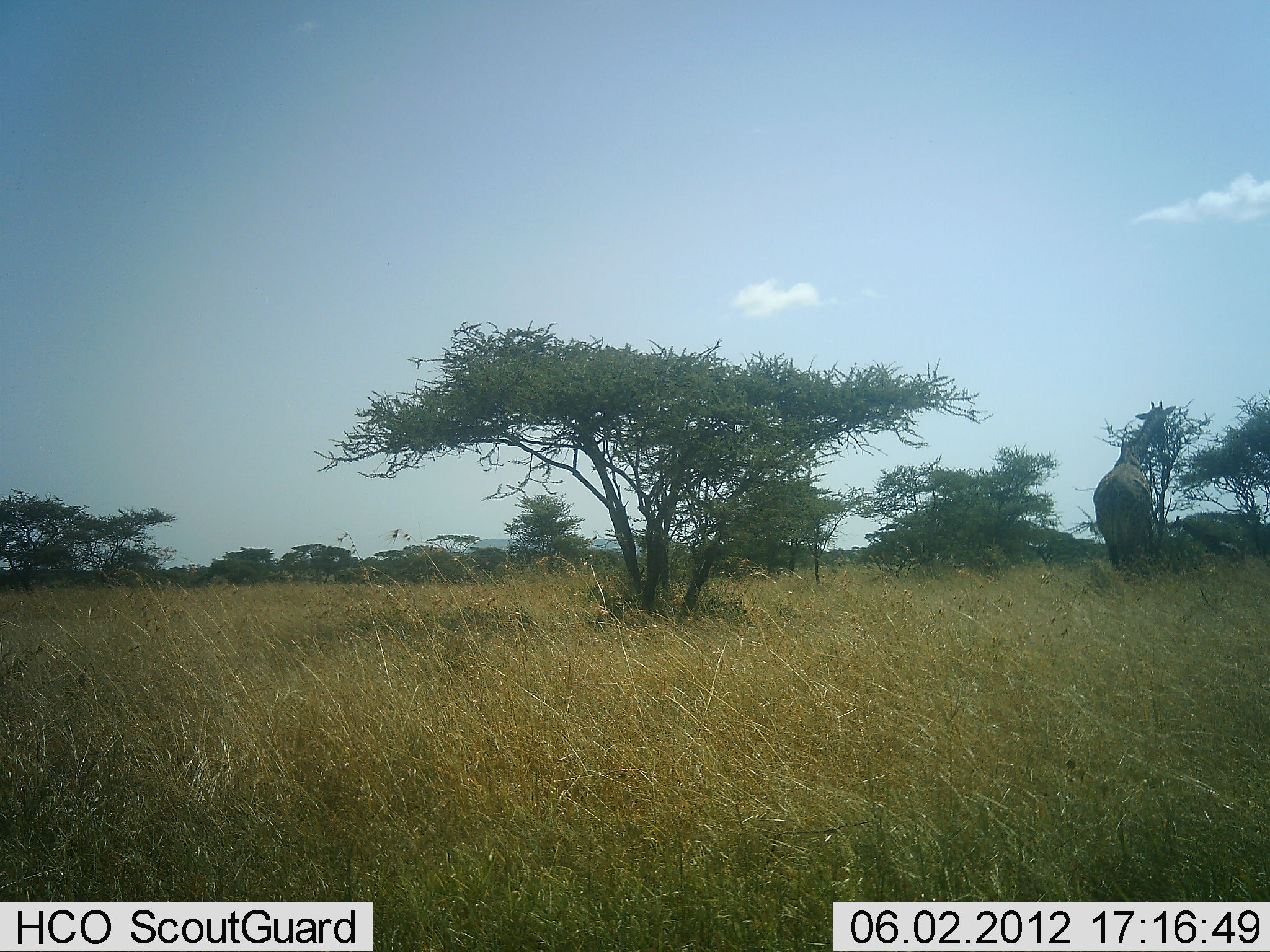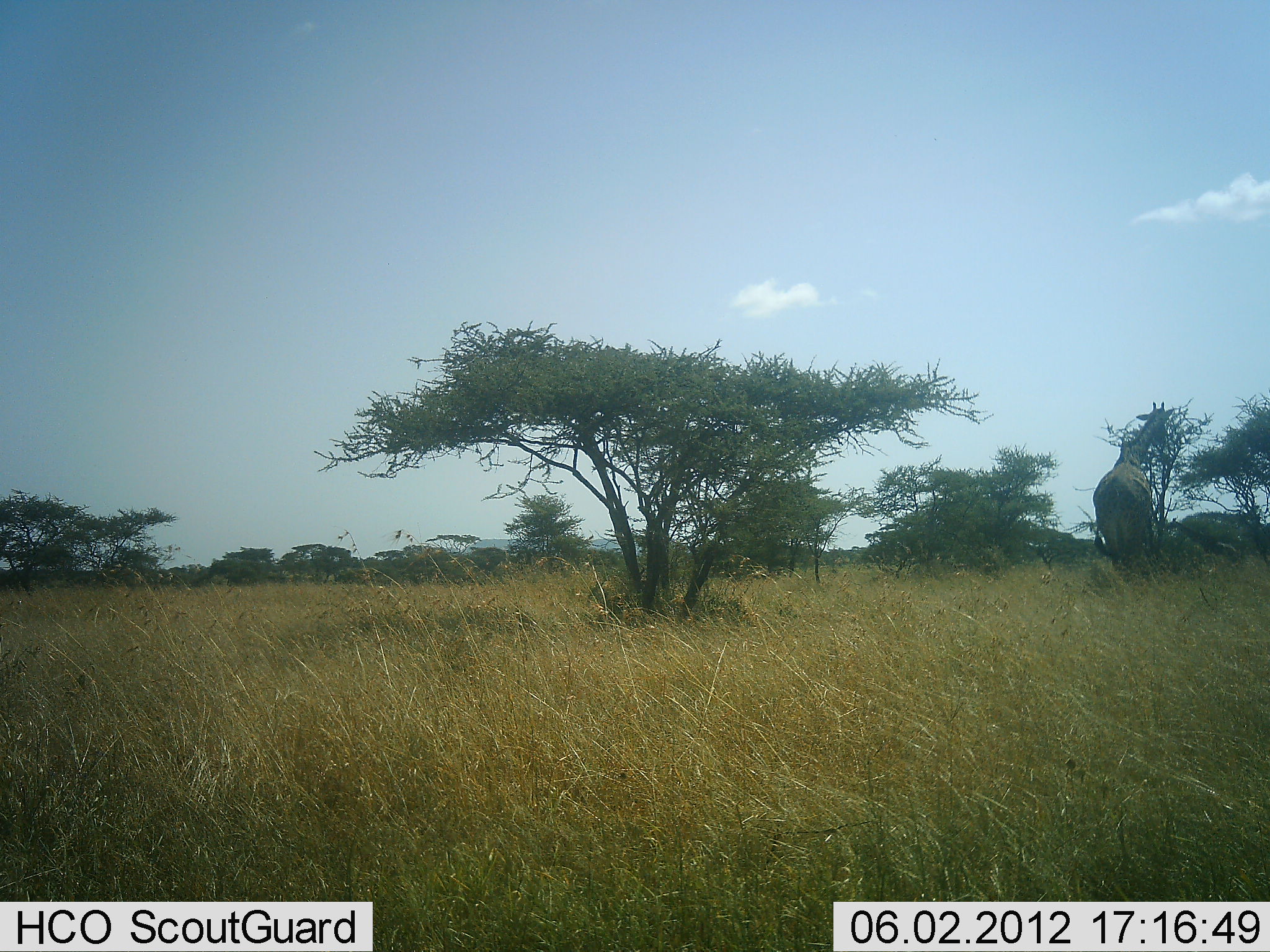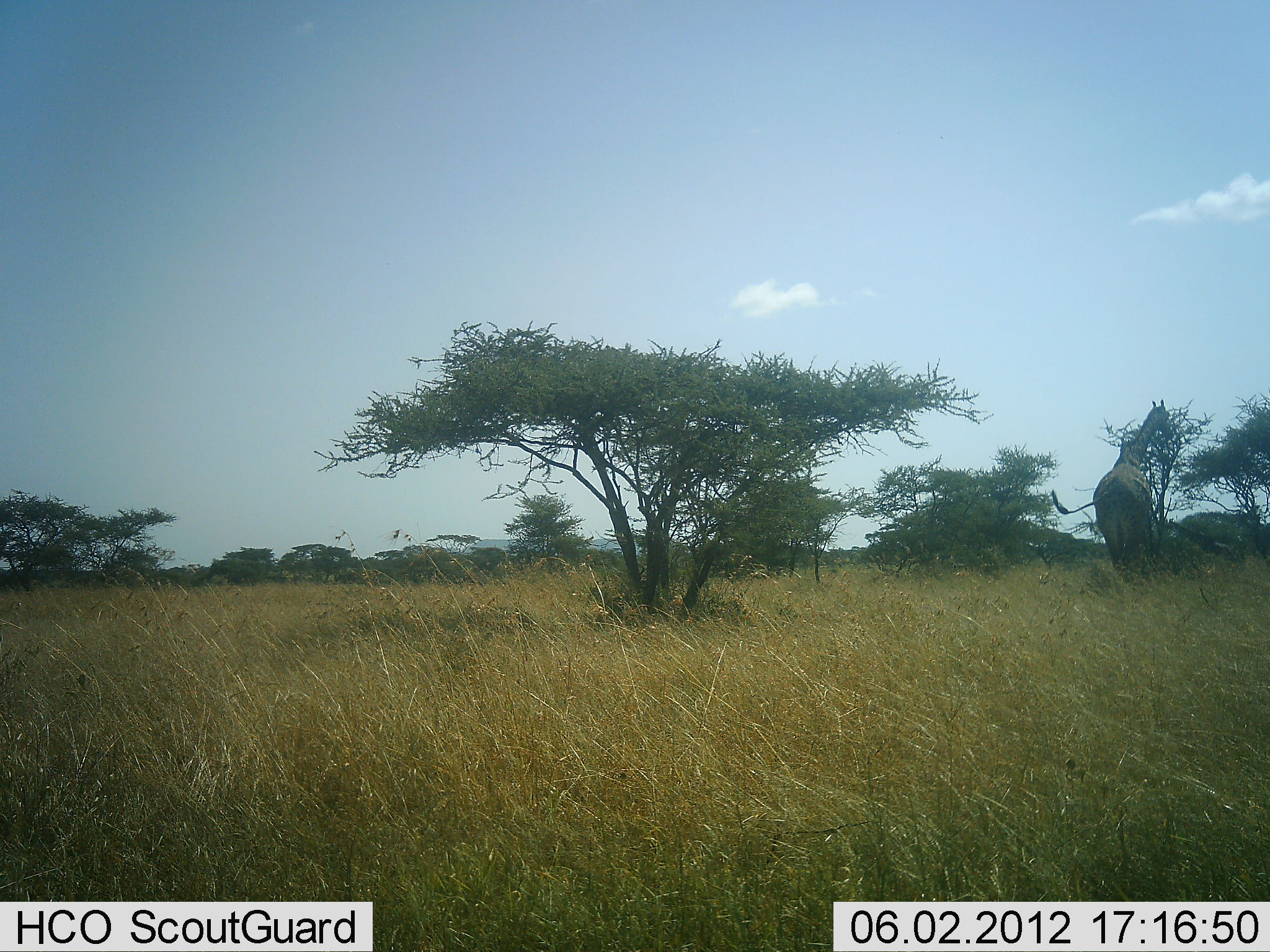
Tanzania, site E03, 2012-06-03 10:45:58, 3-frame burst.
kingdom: Animalia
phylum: Chordata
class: Mammalia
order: Artiodactyla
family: Giraffidae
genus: Giraffa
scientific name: Giraffa camelopardalis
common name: giraffe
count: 2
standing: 50%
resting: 10%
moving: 0%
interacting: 0%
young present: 30%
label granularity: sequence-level